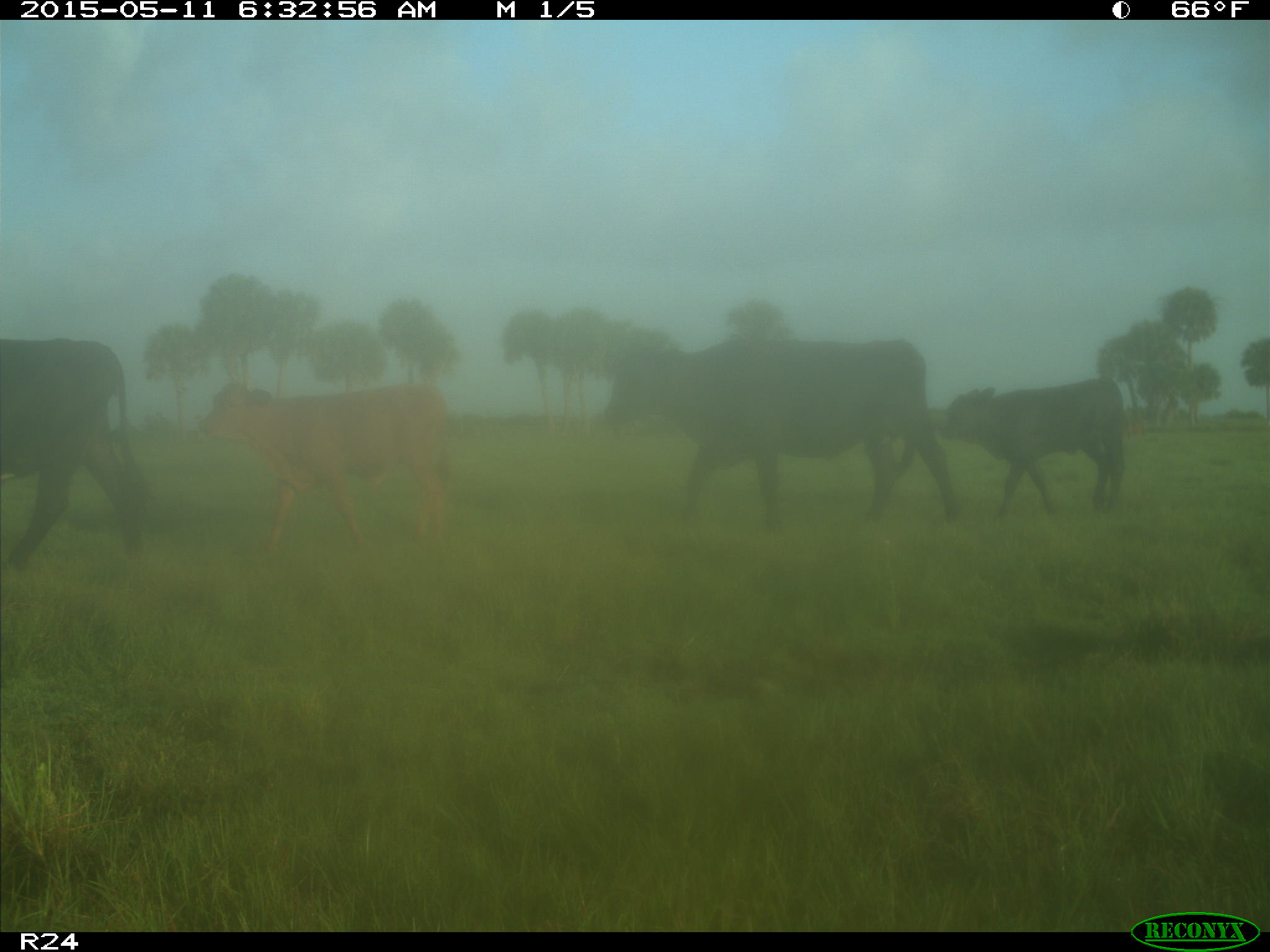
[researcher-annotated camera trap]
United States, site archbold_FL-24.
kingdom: Animalia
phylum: Chordata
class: Mammalia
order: Artiodactyla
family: Bovidae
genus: Bos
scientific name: Bos taurus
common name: domestic cow